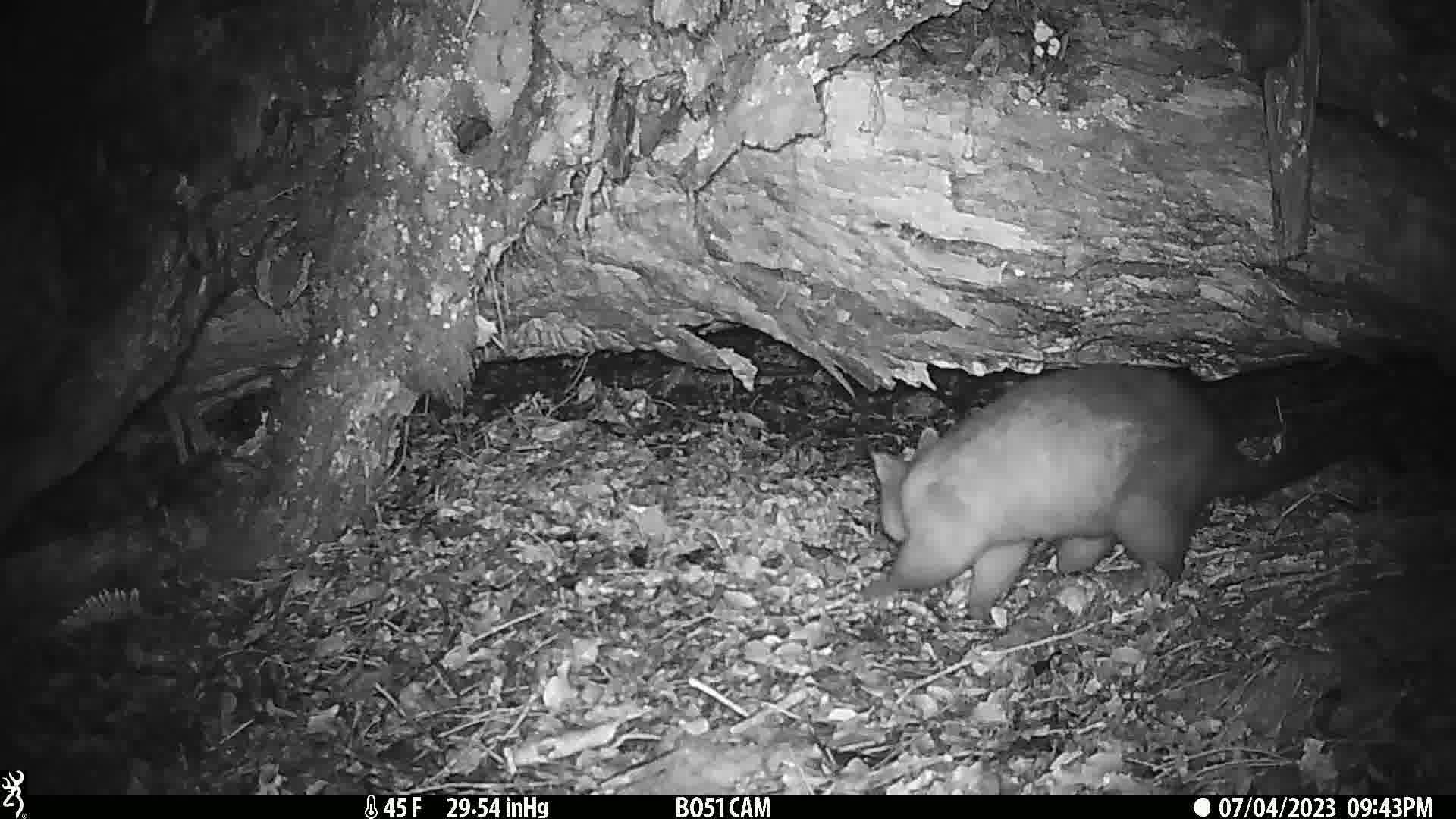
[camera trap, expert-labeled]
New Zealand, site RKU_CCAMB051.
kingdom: Animalia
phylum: Chordata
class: Mammalia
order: Diprotodontia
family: Phalangeridae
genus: Trichosurus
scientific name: Trichosurus vulpecula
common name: common brushtail possum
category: possum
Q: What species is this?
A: Possum (common brushtail possum) (Trichosurus vulpecula).